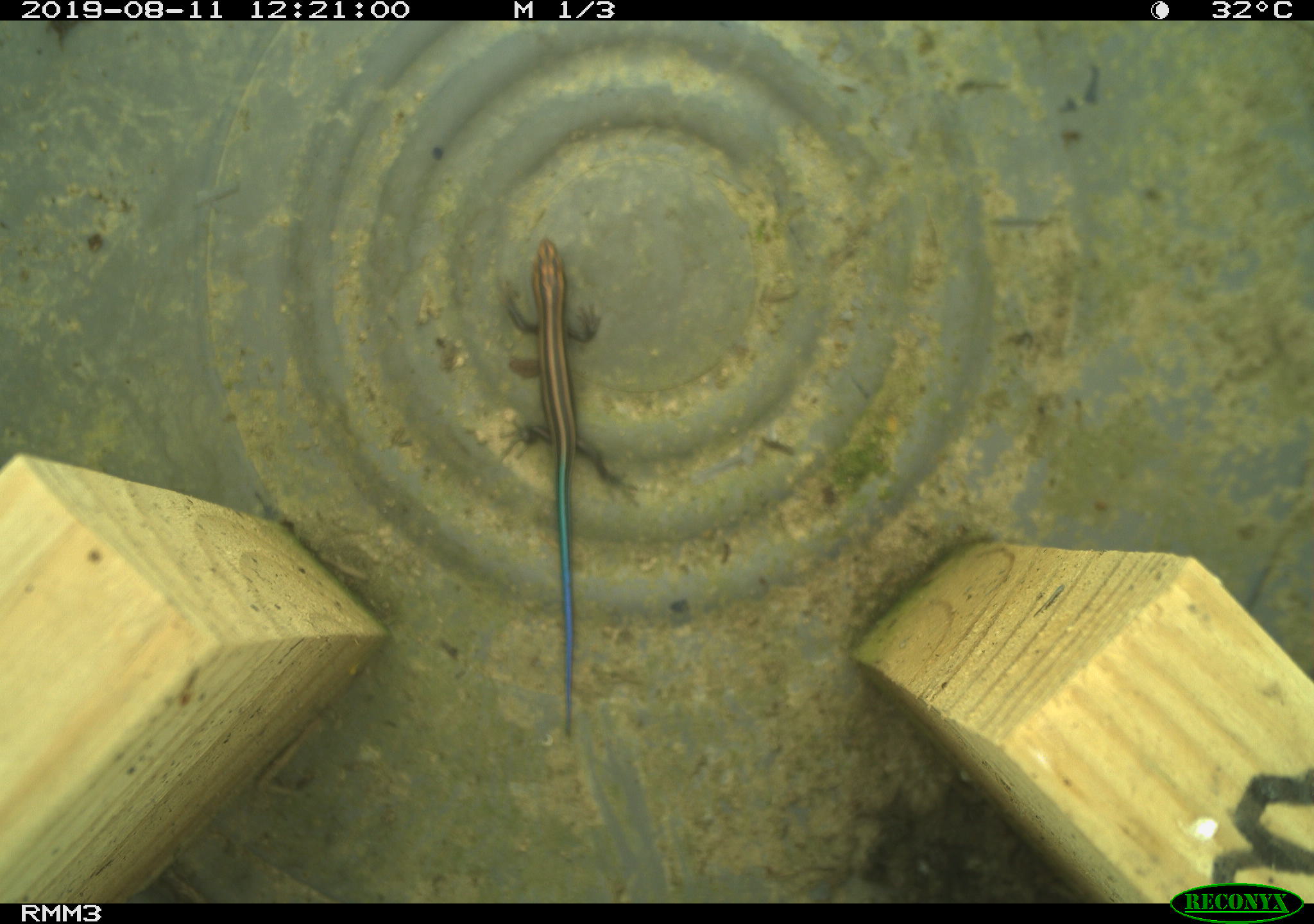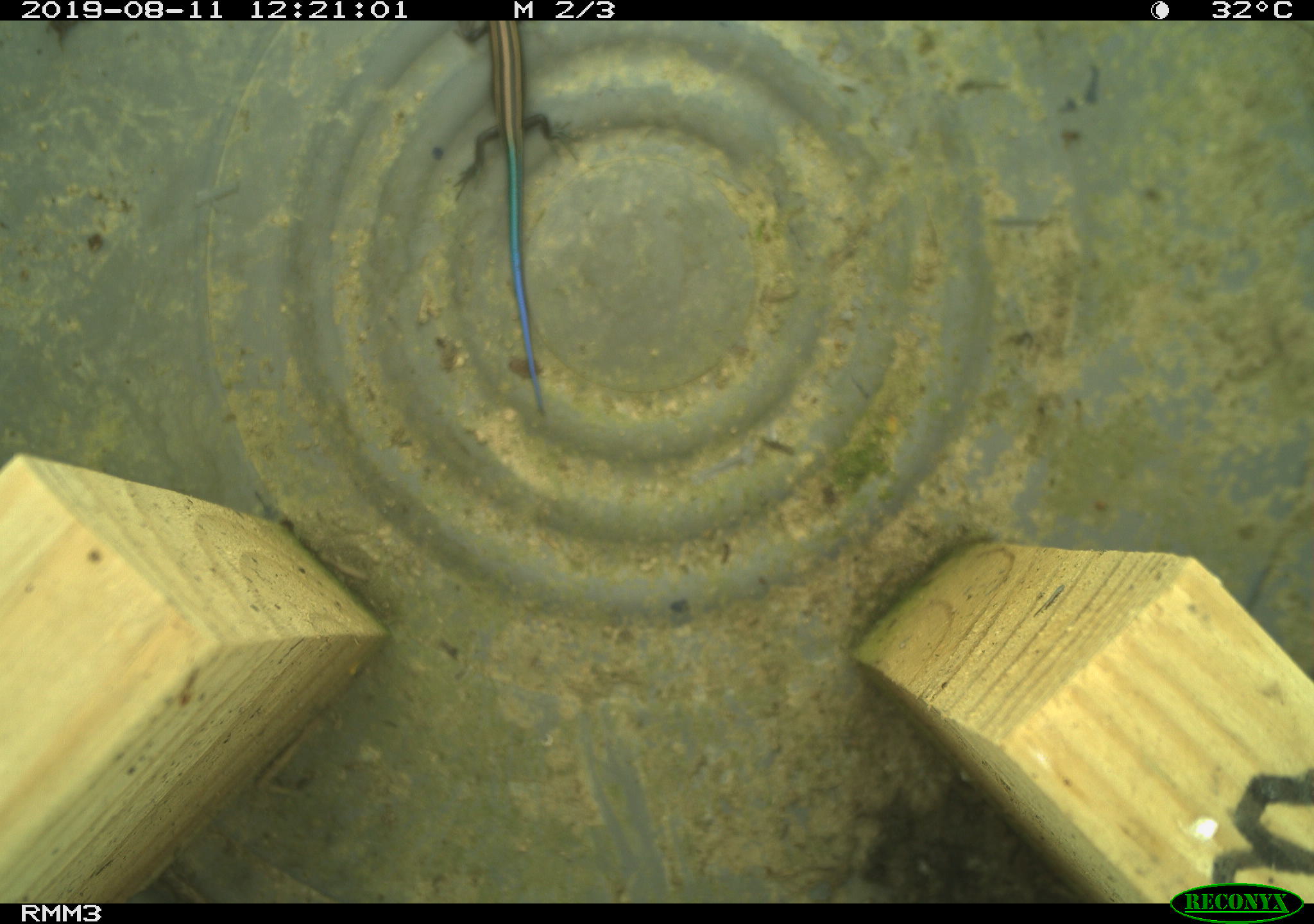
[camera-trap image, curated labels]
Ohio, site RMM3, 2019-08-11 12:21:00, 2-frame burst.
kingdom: Animalia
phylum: Chordata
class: Reptilia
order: Squamata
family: Scincidae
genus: Plestiodon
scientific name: Plestiodon fasciatus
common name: common five-lined skink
Common five-lined skink (Plestiodon fasciatus).